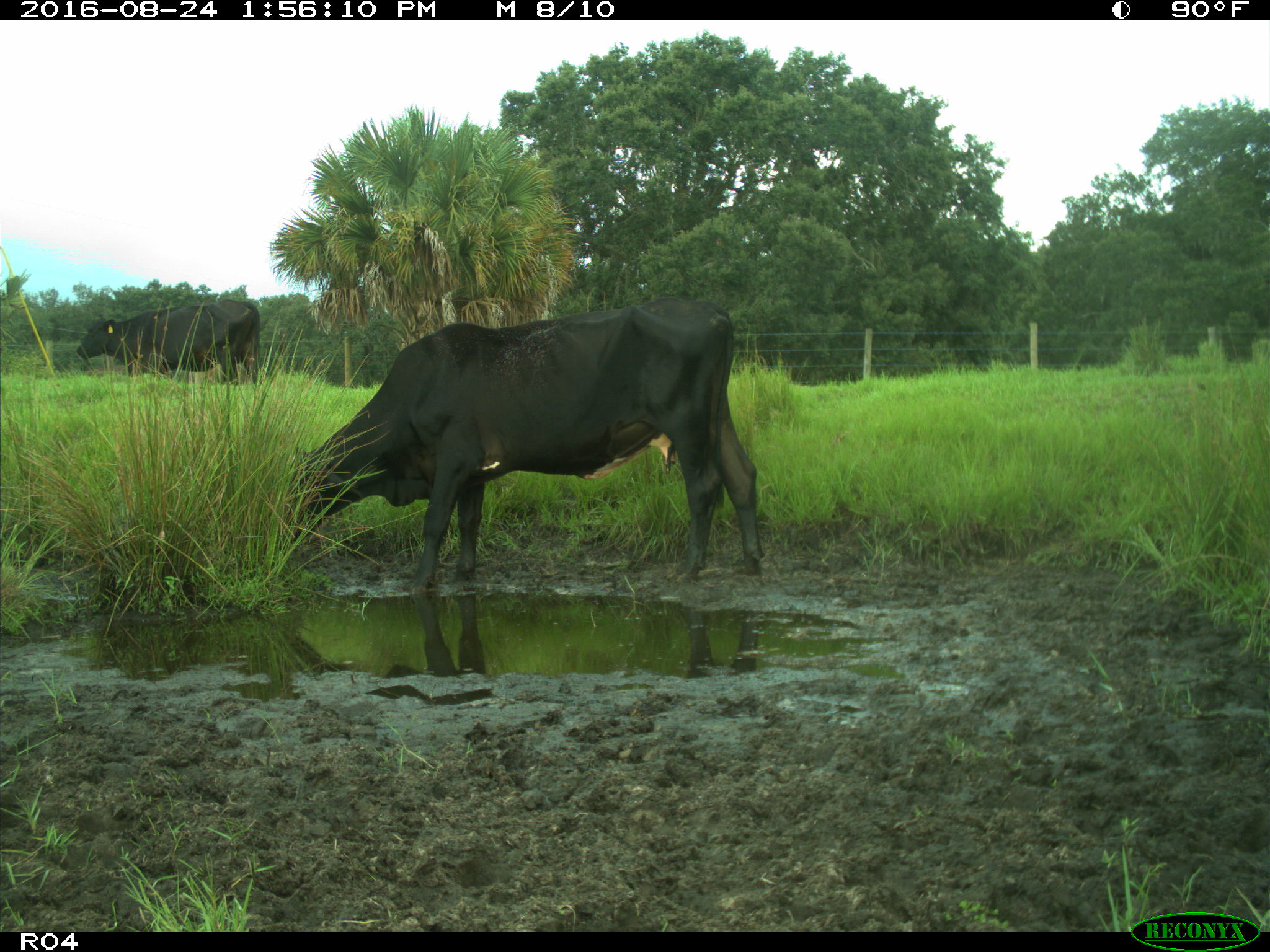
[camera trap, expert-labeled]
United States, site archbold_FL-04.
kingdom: Animalia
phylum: Chordata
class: Mammalia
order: Artiodactyla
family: Bovidae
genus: Bos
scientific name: Bos taurus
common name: domestic cow